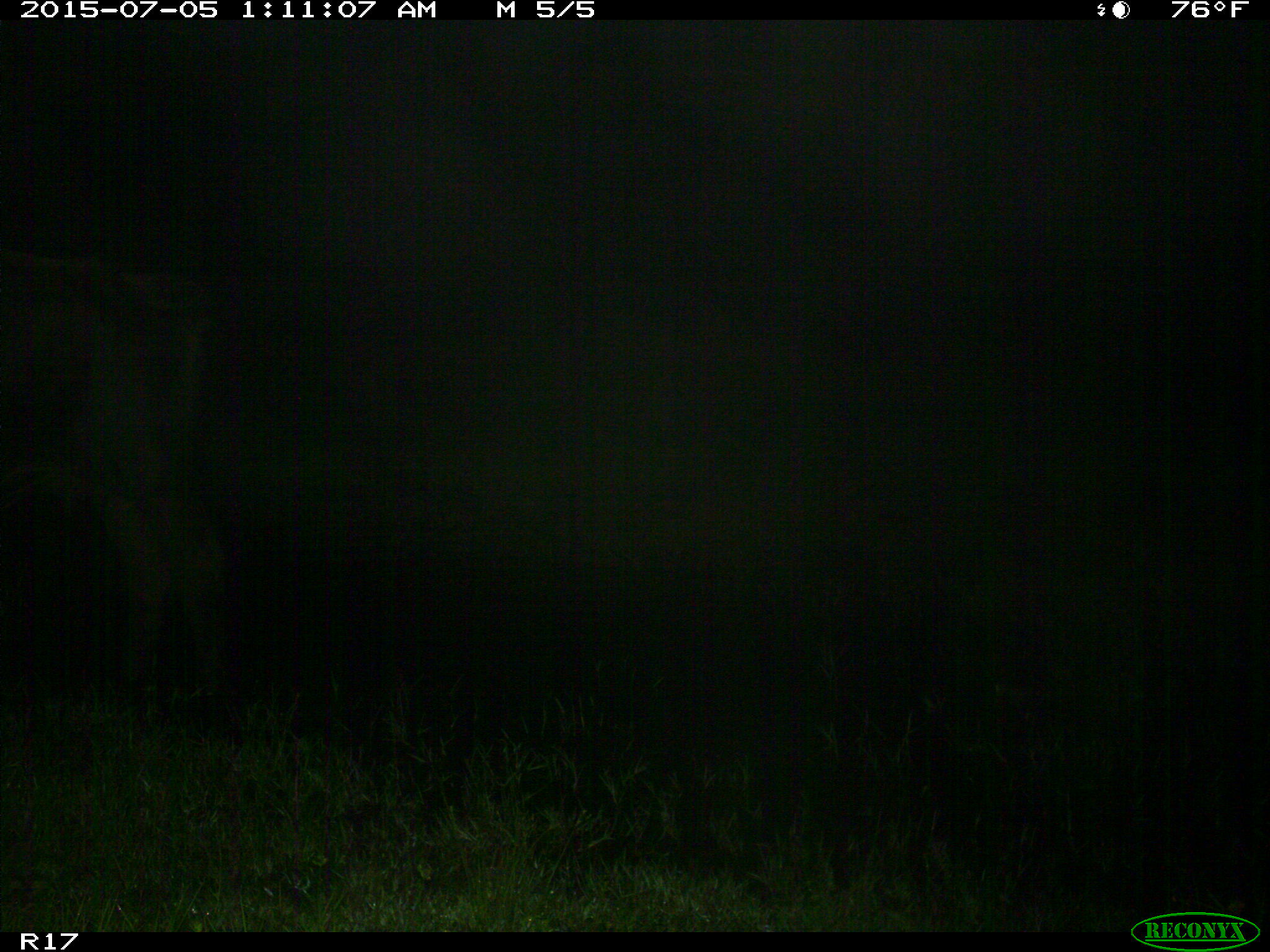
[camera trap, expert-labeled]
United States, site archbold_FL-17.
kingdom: Animalia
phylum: Chordata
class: Mammalia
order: Artiodactyla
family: Bovidae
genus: Bos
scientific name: Bos taurus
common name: domestic cow